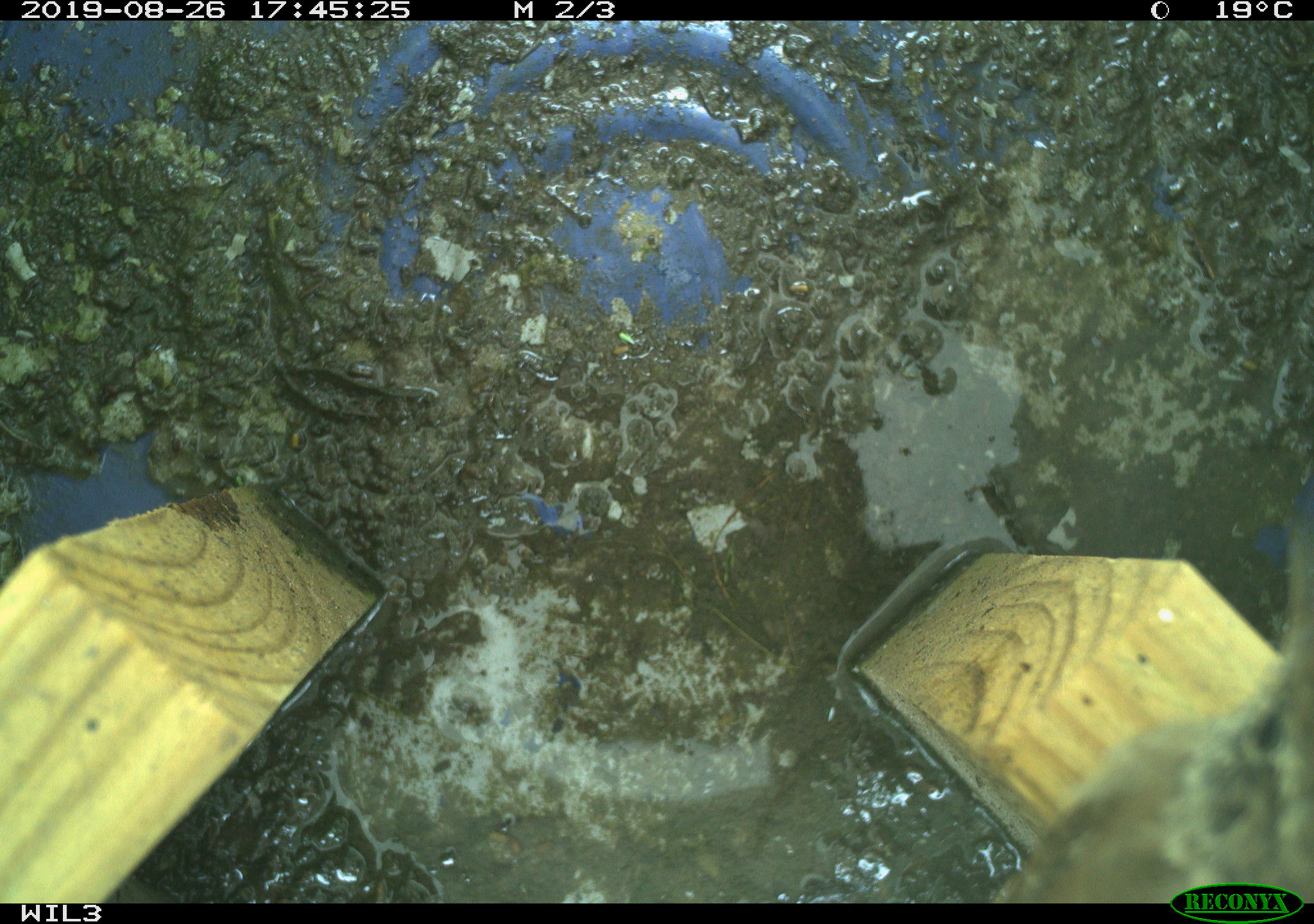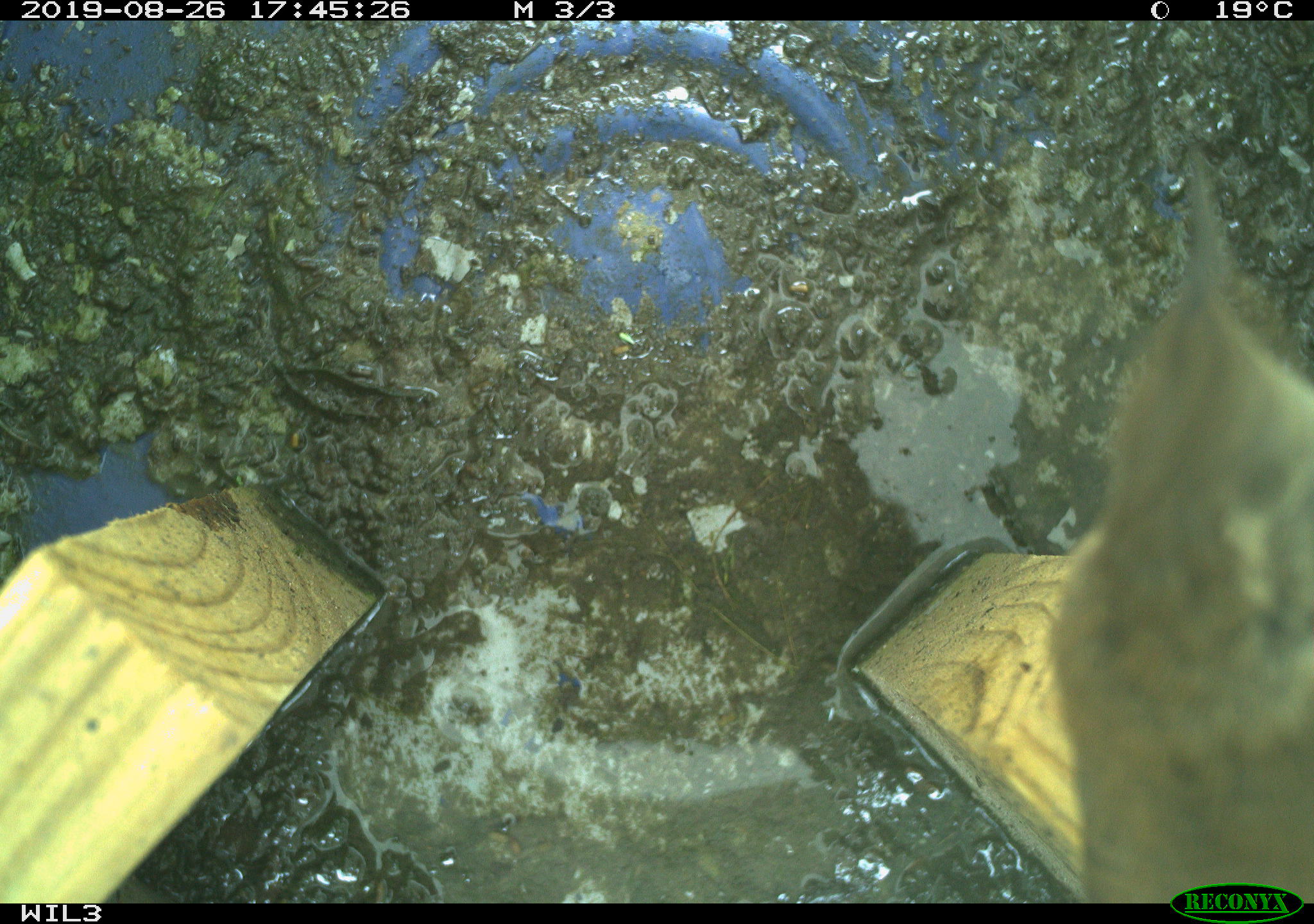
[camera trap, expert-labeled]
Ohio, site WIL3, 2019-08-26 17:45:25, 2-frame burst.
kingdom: Animalia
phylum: Chordata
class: Aves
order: Passeriformes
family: Troglodytidae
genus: Troglodytes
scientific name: Troglodytes aedon aedon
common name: northern house wren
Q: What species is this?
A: Northern house wren (Troglodytes aedon aedon).